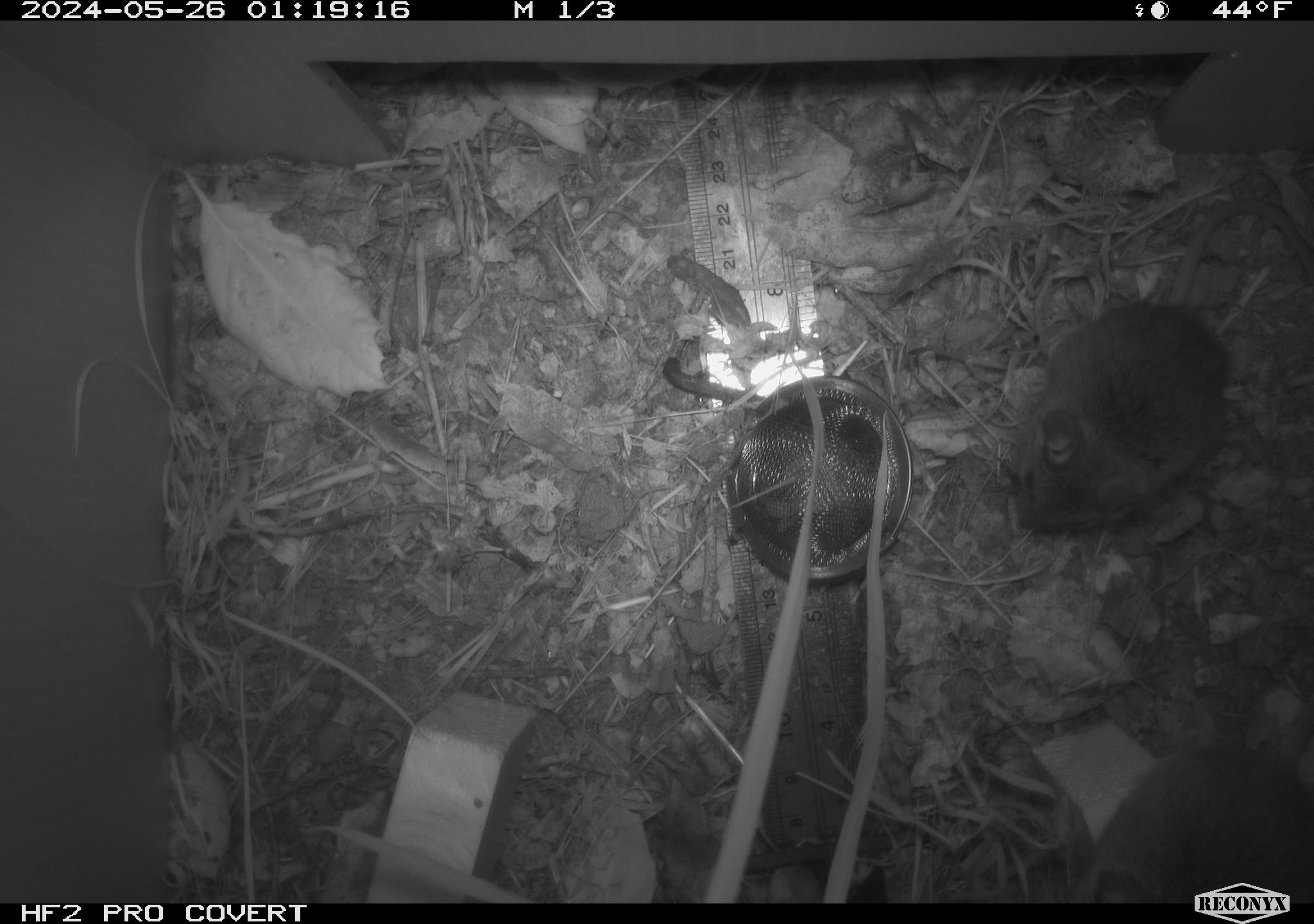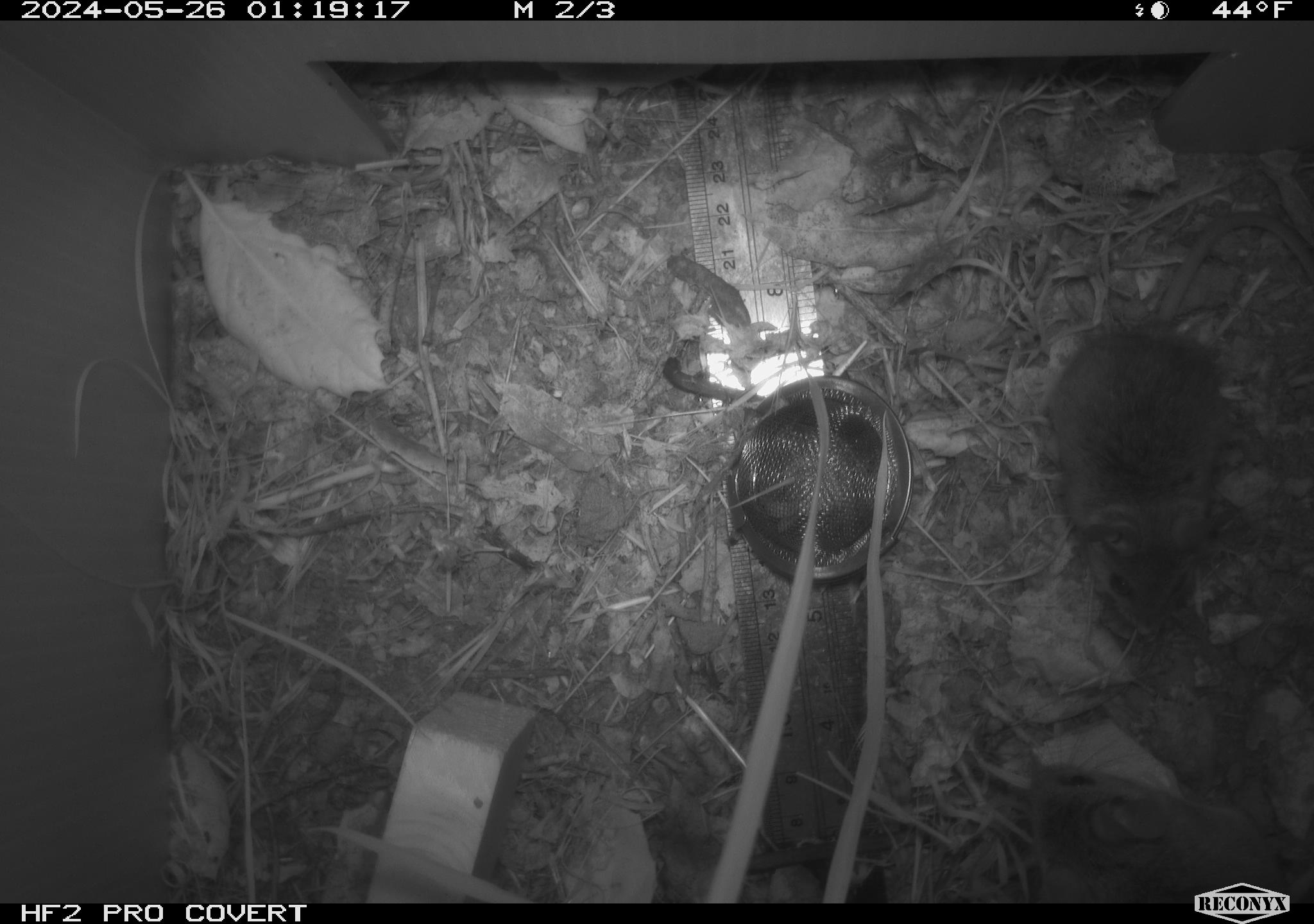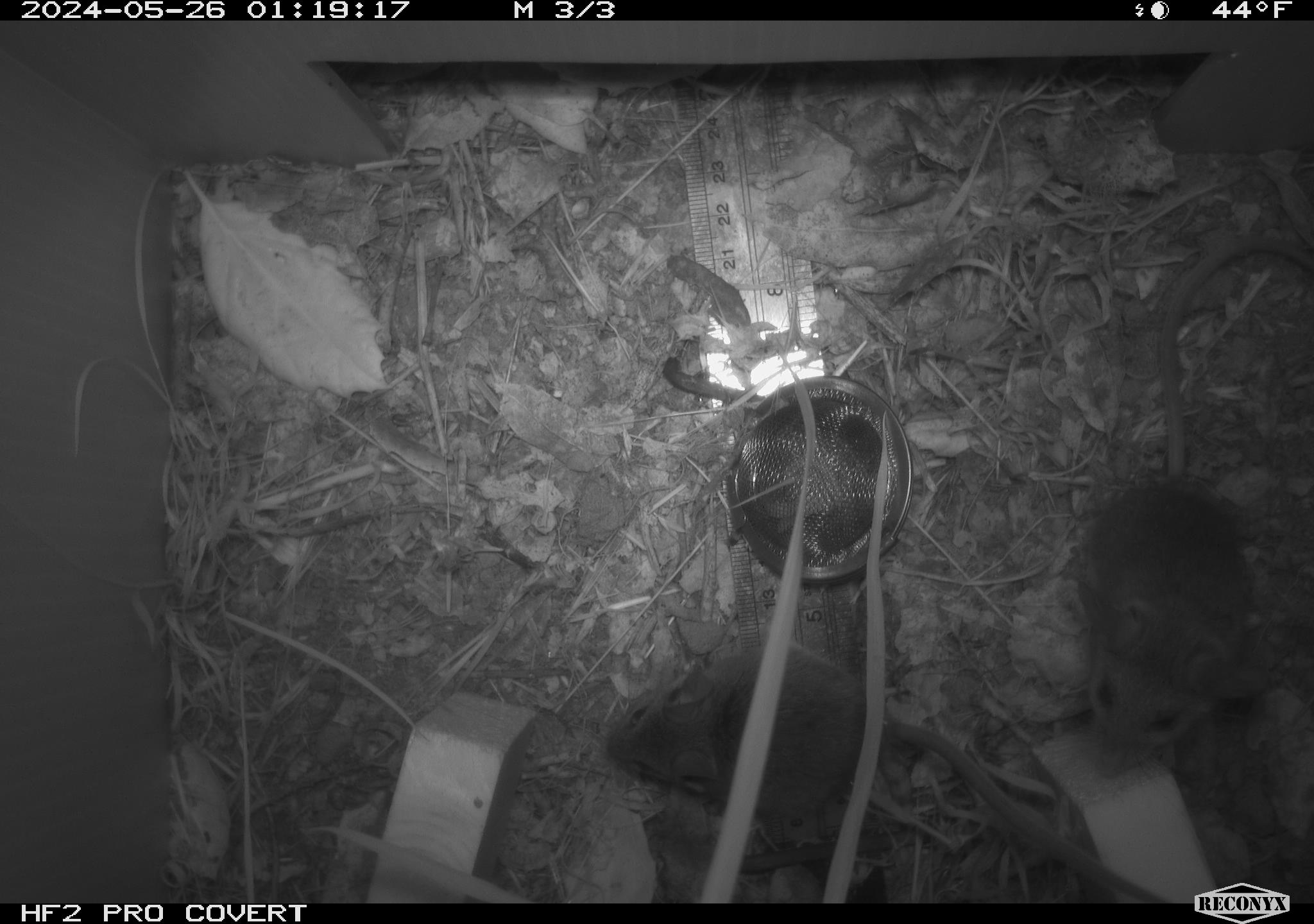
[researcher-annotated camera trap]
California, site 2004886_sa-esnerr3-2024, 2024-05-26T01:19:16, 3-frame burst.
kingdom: Animalia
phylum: Chordata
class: Mammalia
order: Rodentia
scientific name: Rodentia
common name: rodent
Rodent (Rodentia).